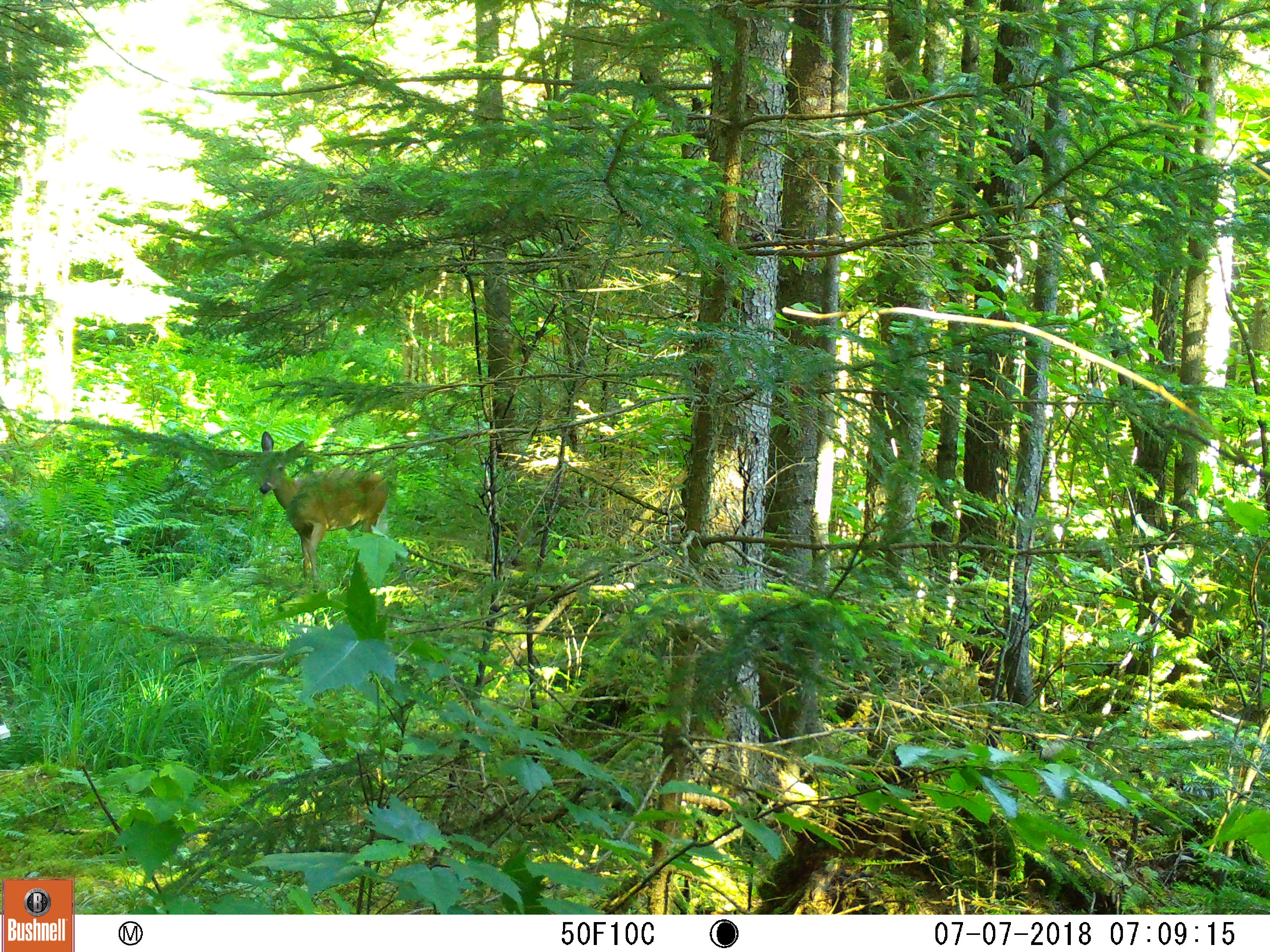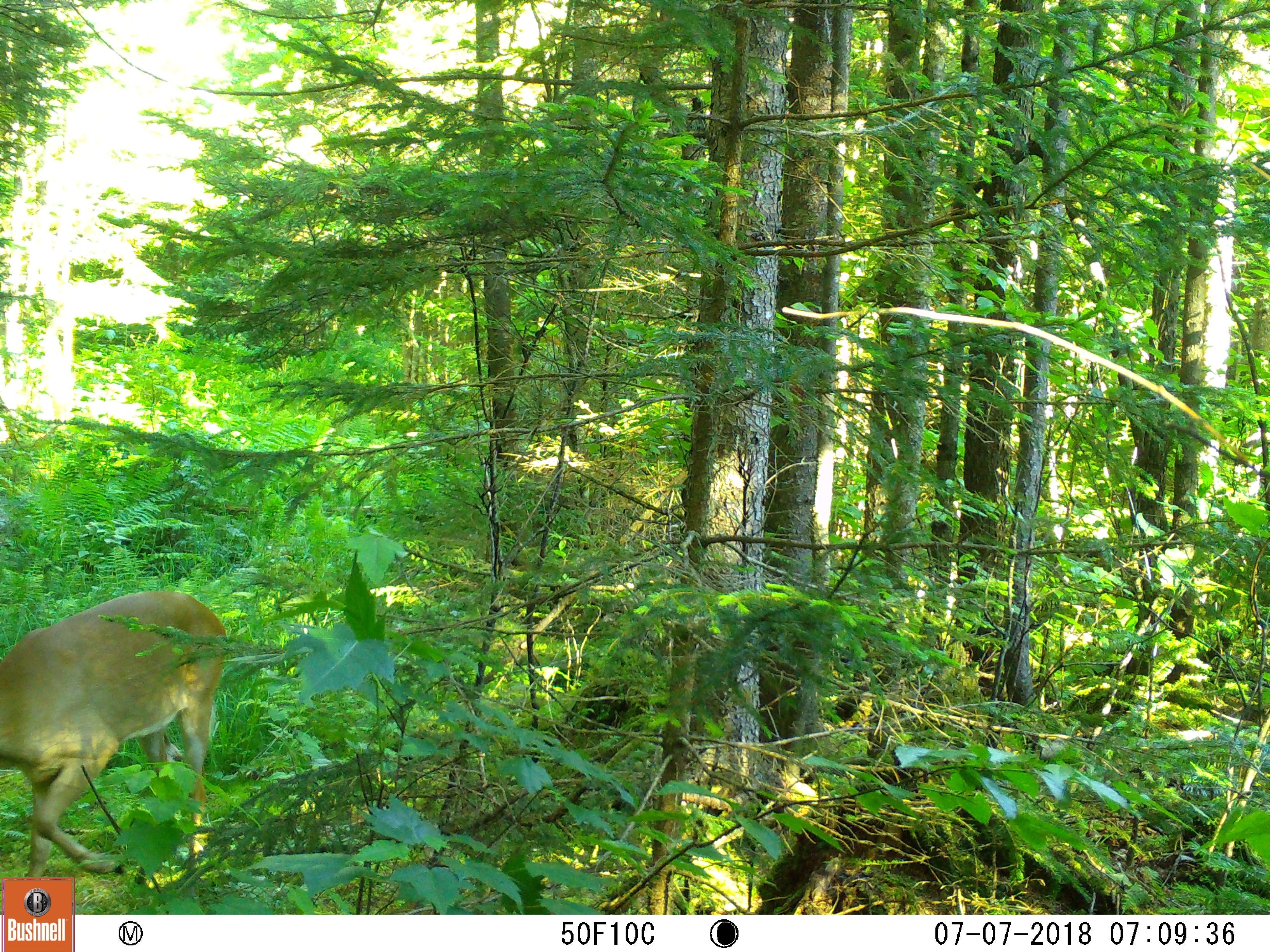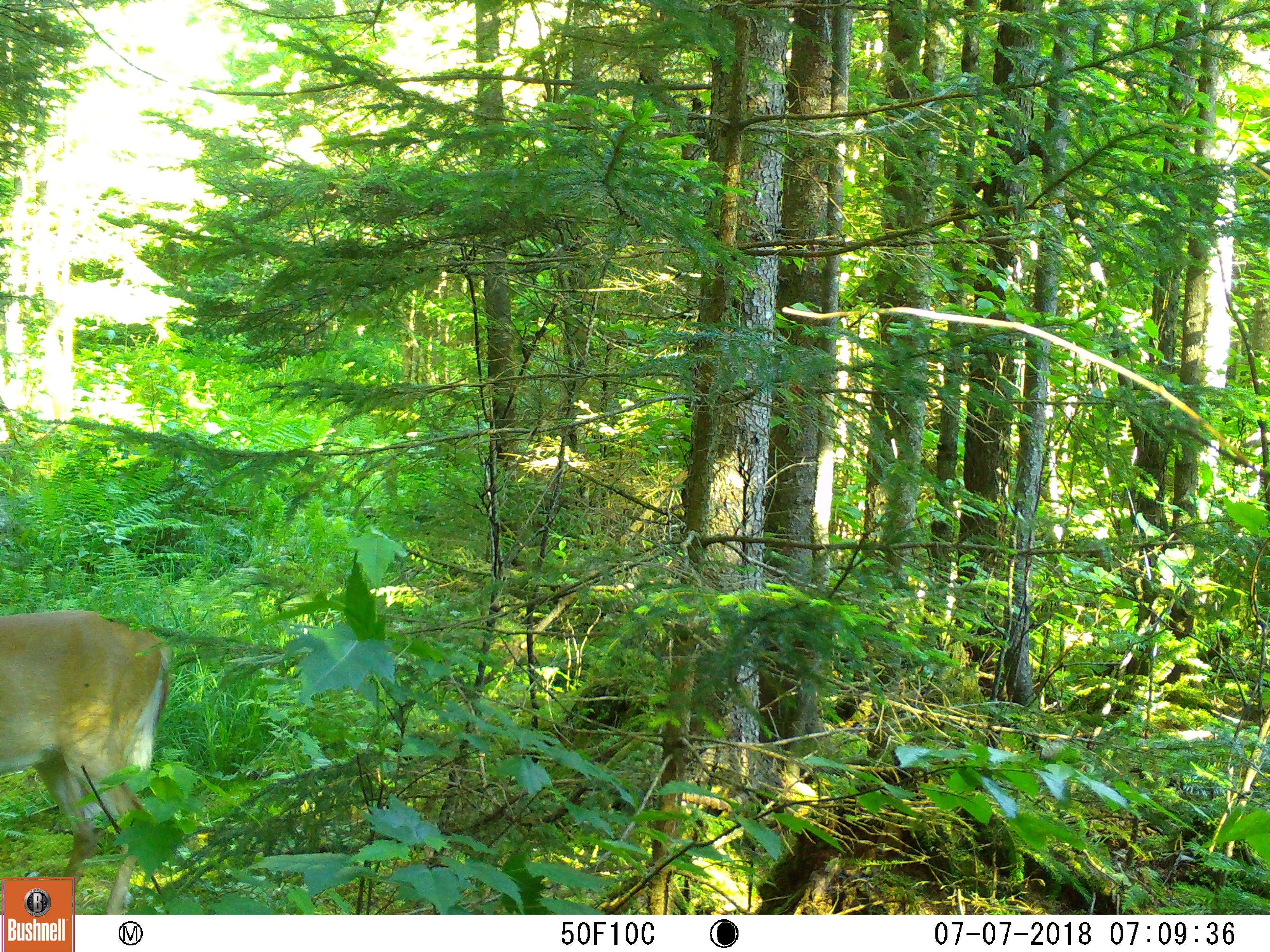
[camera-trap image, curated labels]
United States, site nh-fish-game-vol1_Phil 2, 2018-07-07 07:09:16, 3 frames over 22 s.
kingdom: Animalia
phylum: Chordata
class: Mammalia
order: Artiodactyla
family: Cervidae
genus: Odocoileus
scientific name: Odocoileus virginianus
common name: white-tailed deer